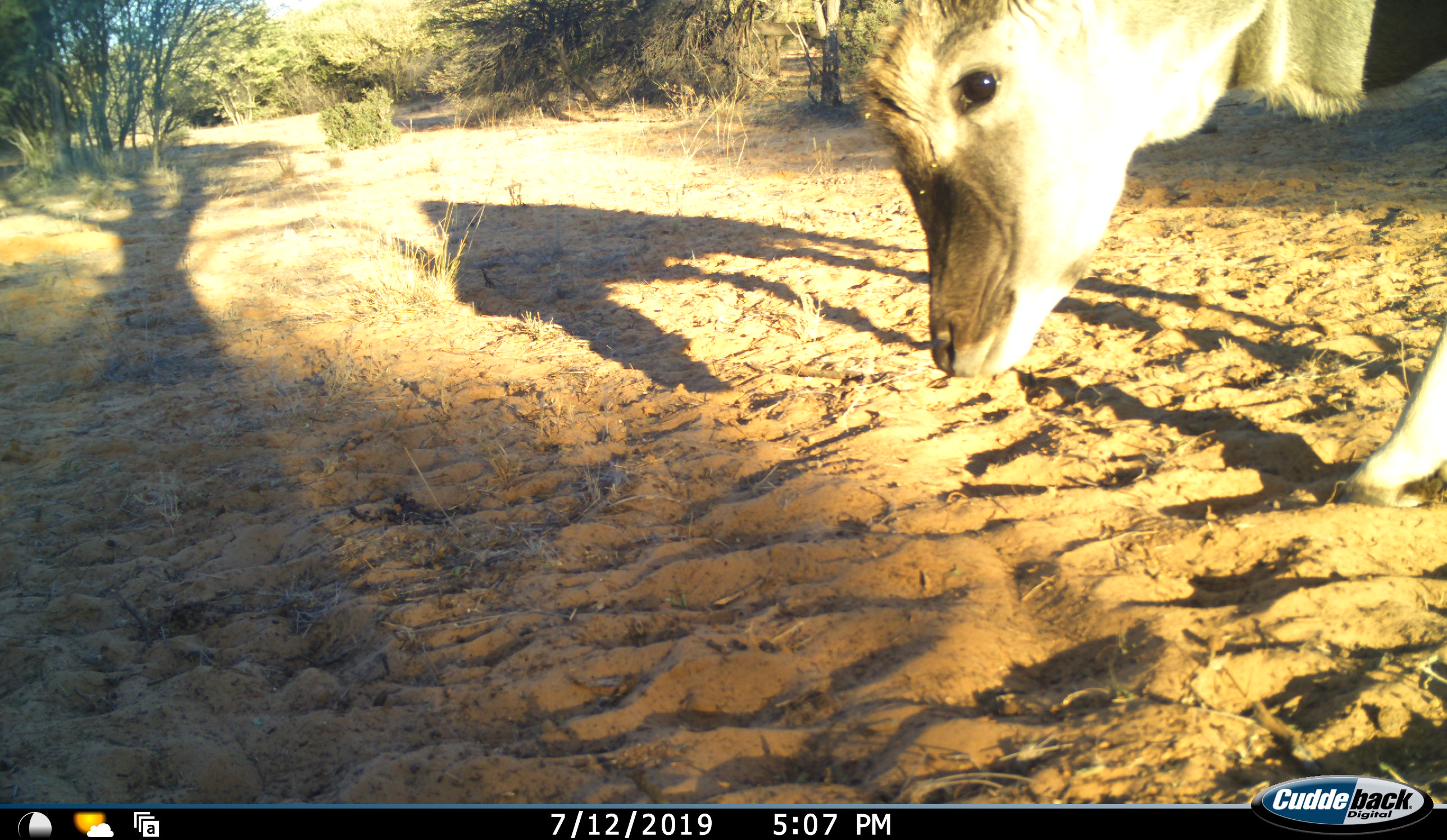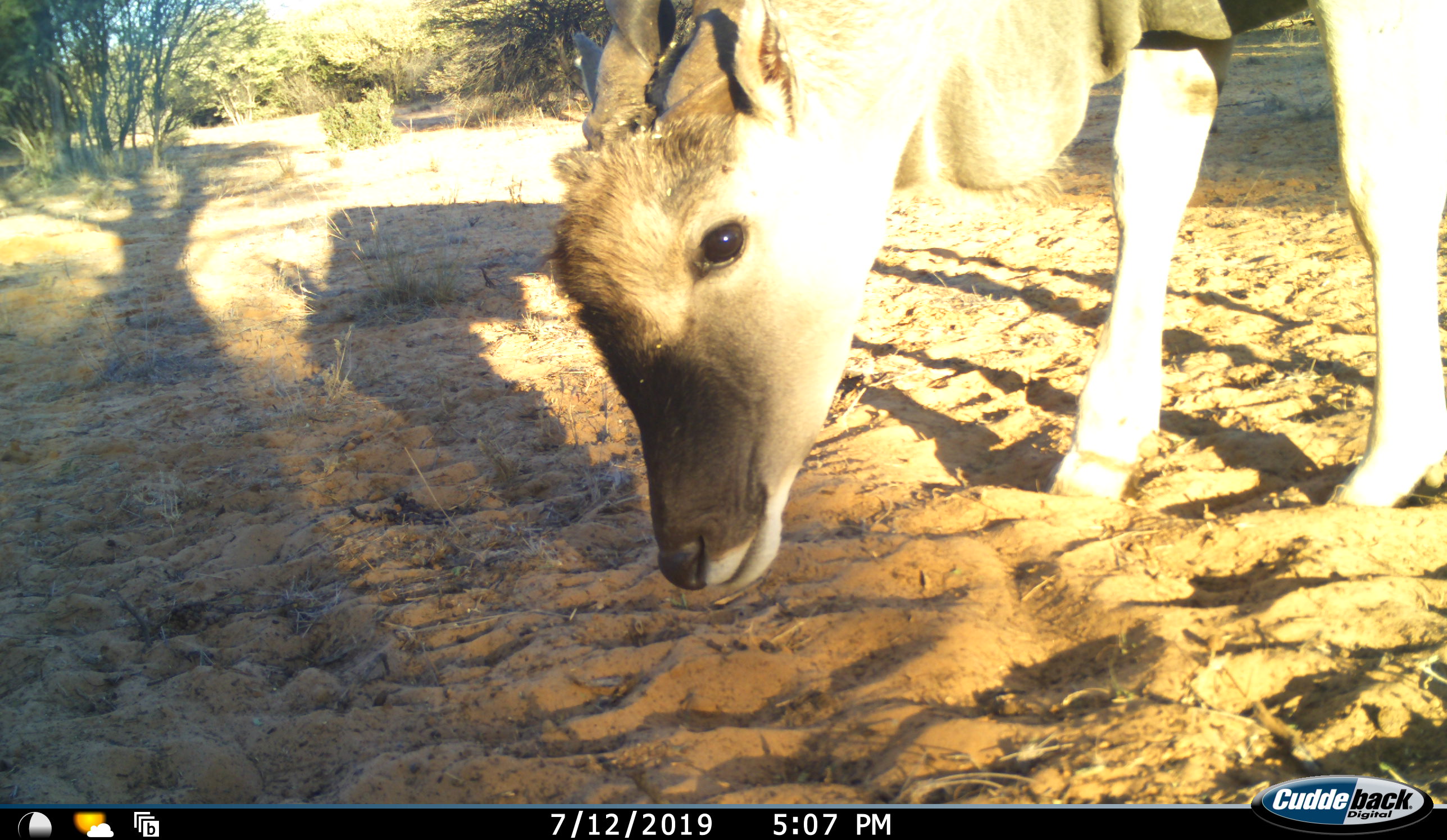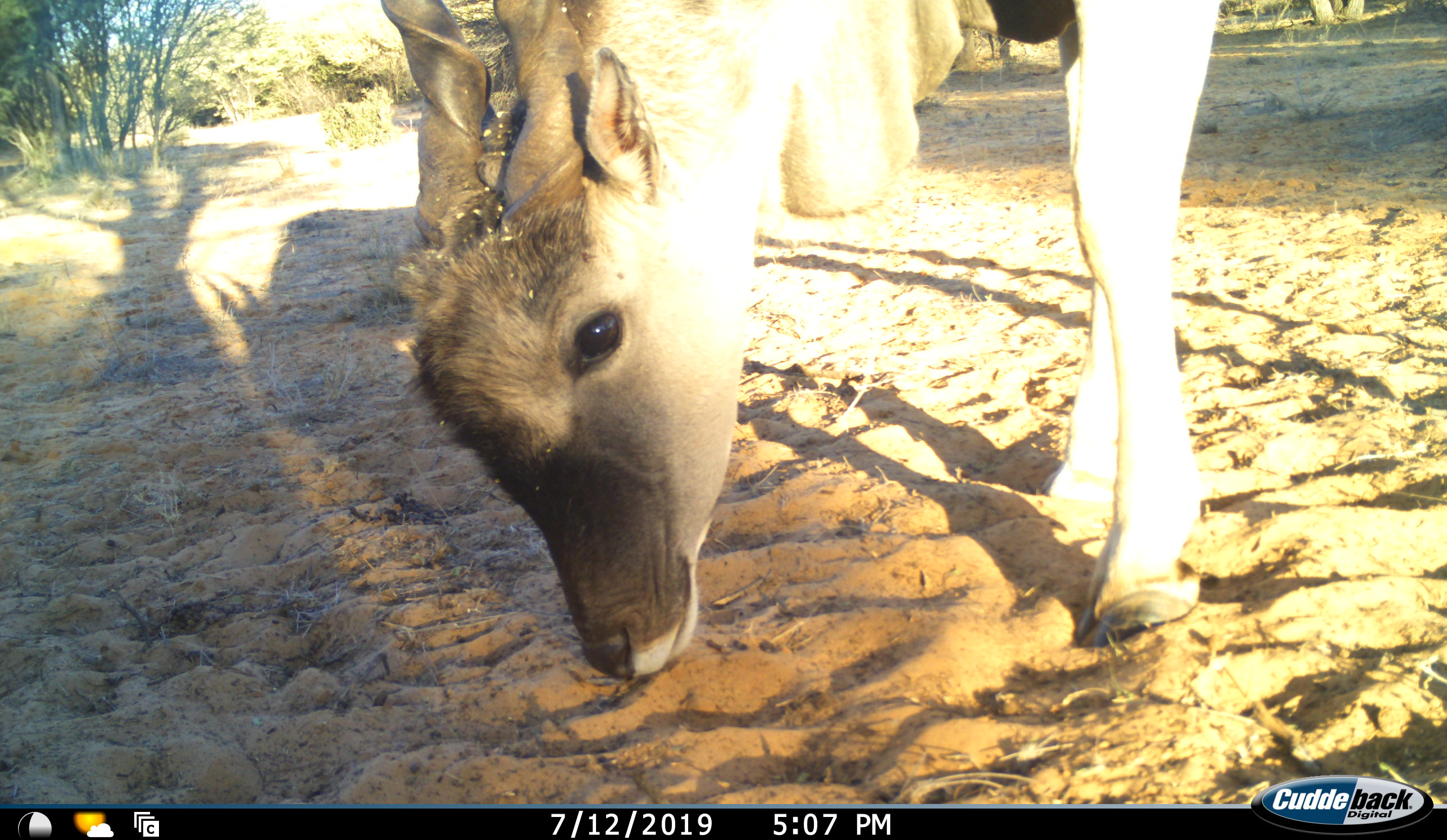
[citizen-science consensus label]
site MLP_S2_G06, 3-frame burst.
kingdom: Animalia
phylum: Chordata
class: Mammalia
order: Artiodactyla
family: Bovidae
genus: Tragelaphus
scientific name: Tragelaphus oryx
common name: eland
Eland (Tragelaphus oryx), count 1. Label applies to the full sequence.